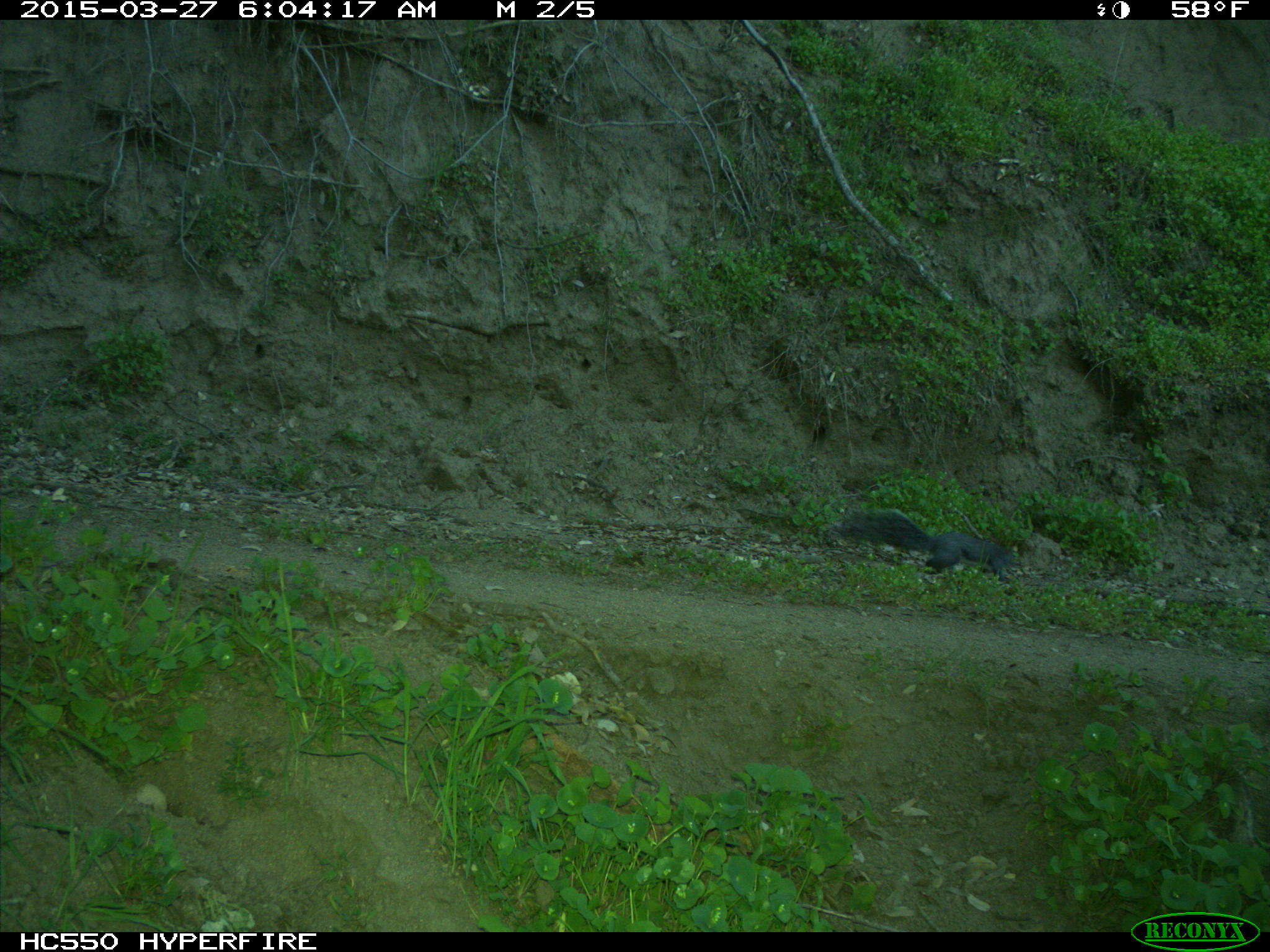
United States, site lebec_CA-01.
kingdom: Animalia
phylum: Chordata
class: Mammalia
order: Rodentia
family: Sciuridae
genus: Sciurus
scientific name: Sciurus carolinensis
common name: eastern gray squirrel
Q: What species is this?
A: Sciurus carolinensis (eastern gray squirrel).